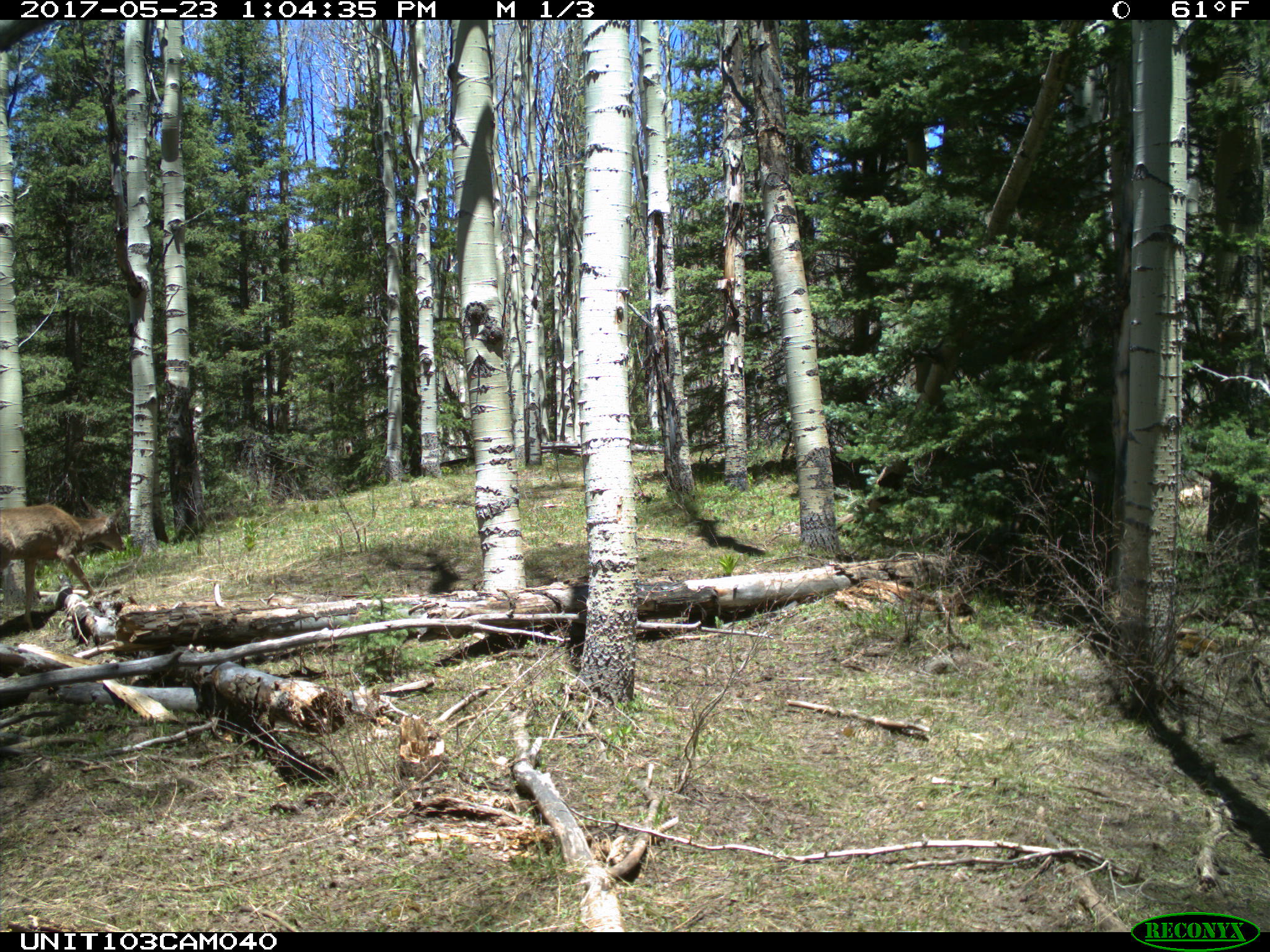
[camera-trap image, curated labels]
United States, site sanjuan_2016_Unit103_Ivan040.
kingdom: Animalia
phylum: Chordata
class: Mammalia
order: Artiodactyla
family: Cervidae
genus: Odocoileus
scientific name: Odocoileus hemionus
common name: mule deer